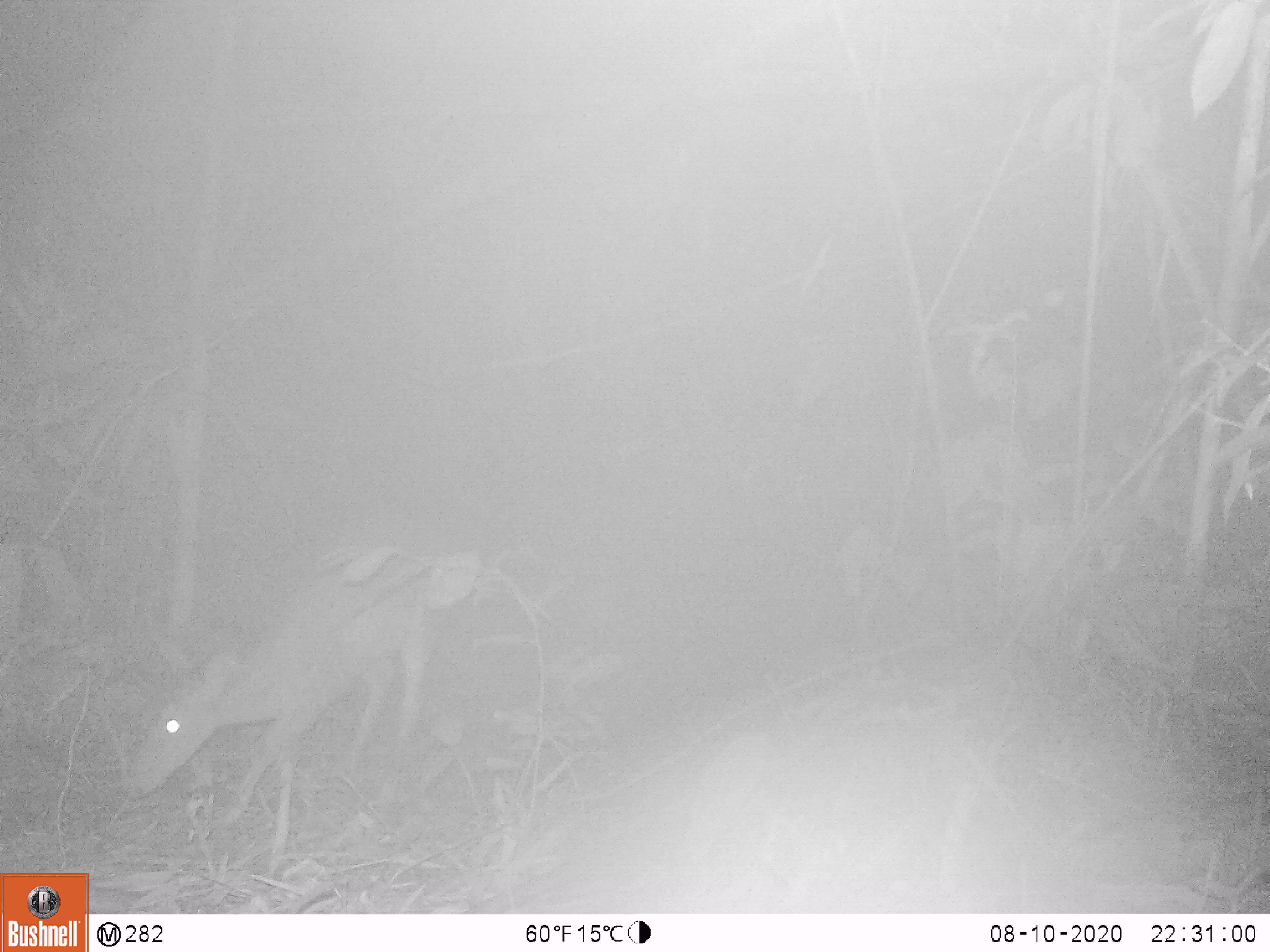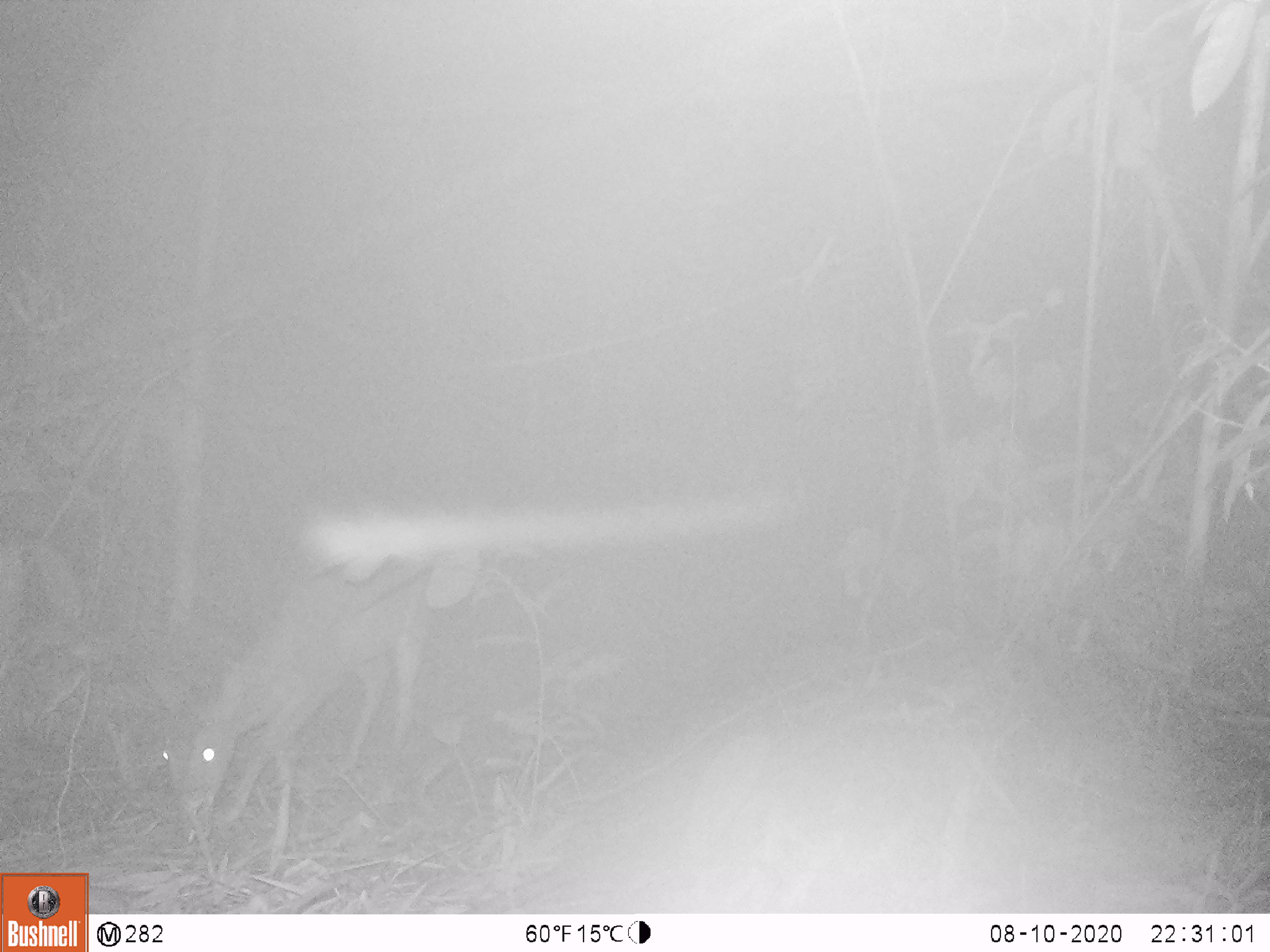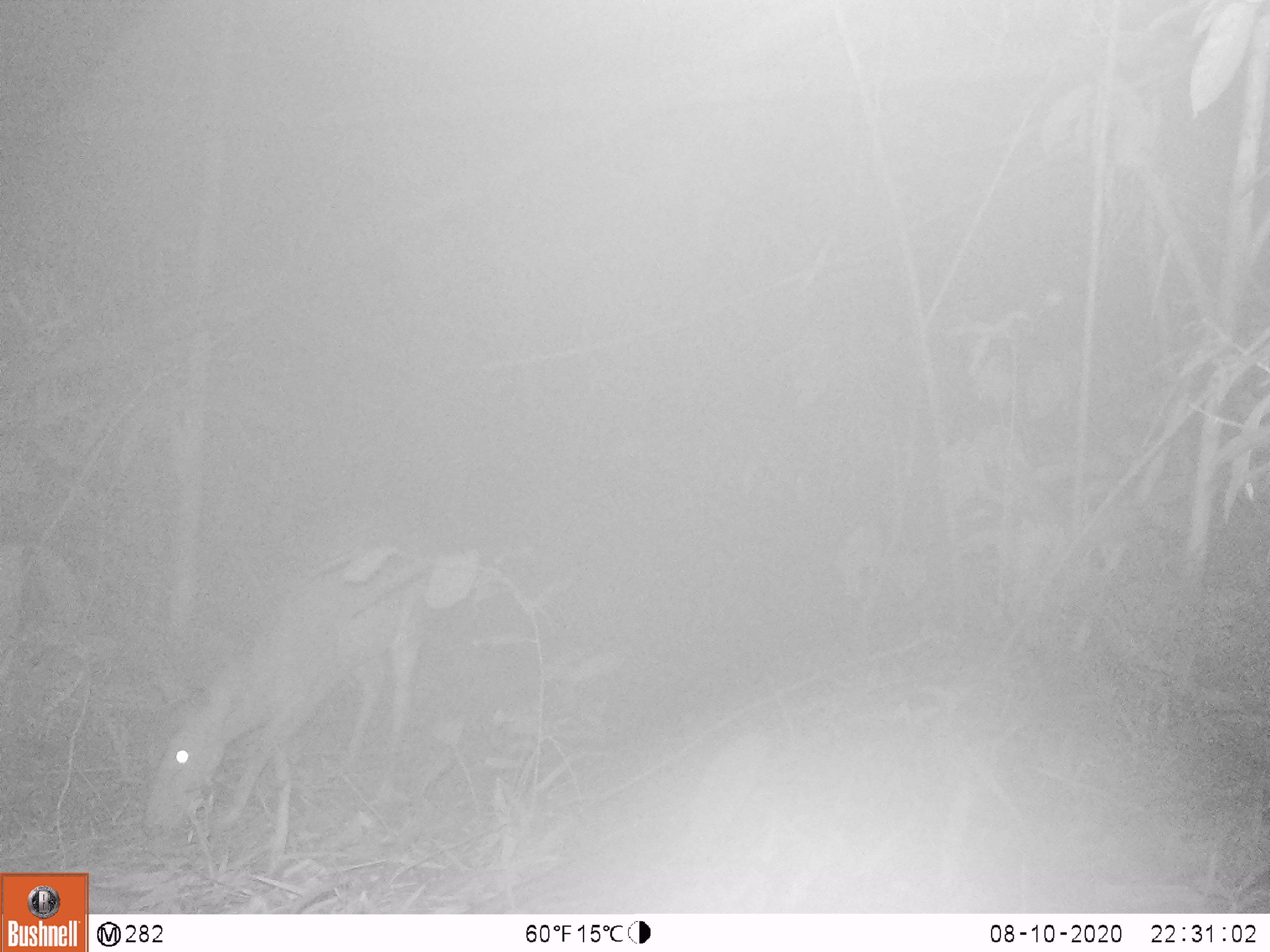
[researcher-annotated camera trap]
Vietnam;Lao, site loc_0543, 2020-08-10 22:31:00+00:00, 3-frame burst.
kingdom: Animalia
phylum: Chordata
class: Mammalia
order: Artiodactyla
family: Cervidae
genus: Muntiacus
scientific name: Muntiacus vuquangensis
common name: large-antlered muntjac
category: large antlered muntjac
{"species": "large antlered muntjac (large-antlered muntjac) (Muntiacus vuquangensis)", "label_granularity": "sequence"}